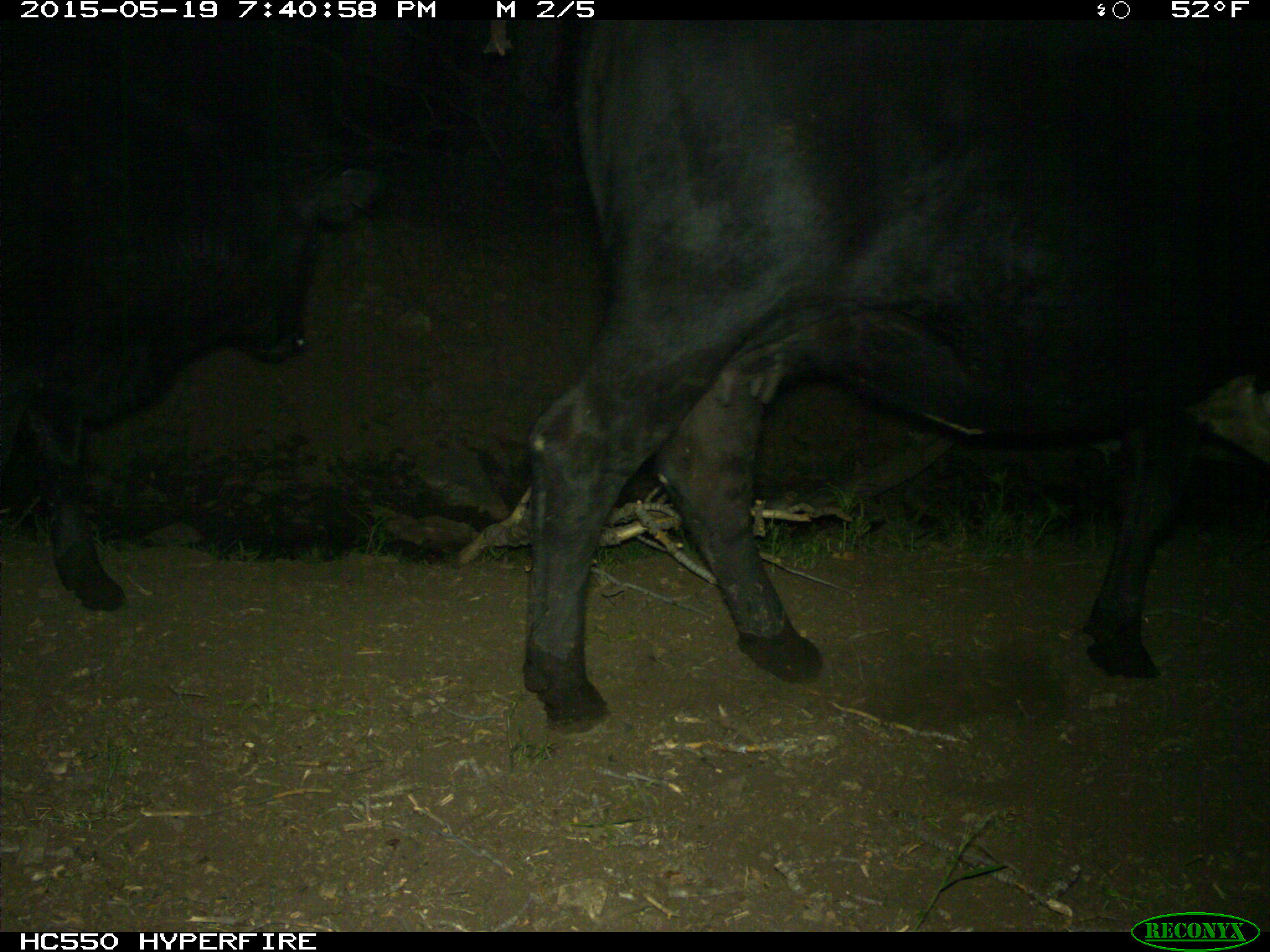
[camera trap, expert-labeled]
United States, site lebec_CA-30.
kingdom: Animalia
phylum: Chordata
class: Mammalia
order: Artiodactyla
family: Bovidae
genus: Bos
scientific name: Bos taurus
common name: domestic cow